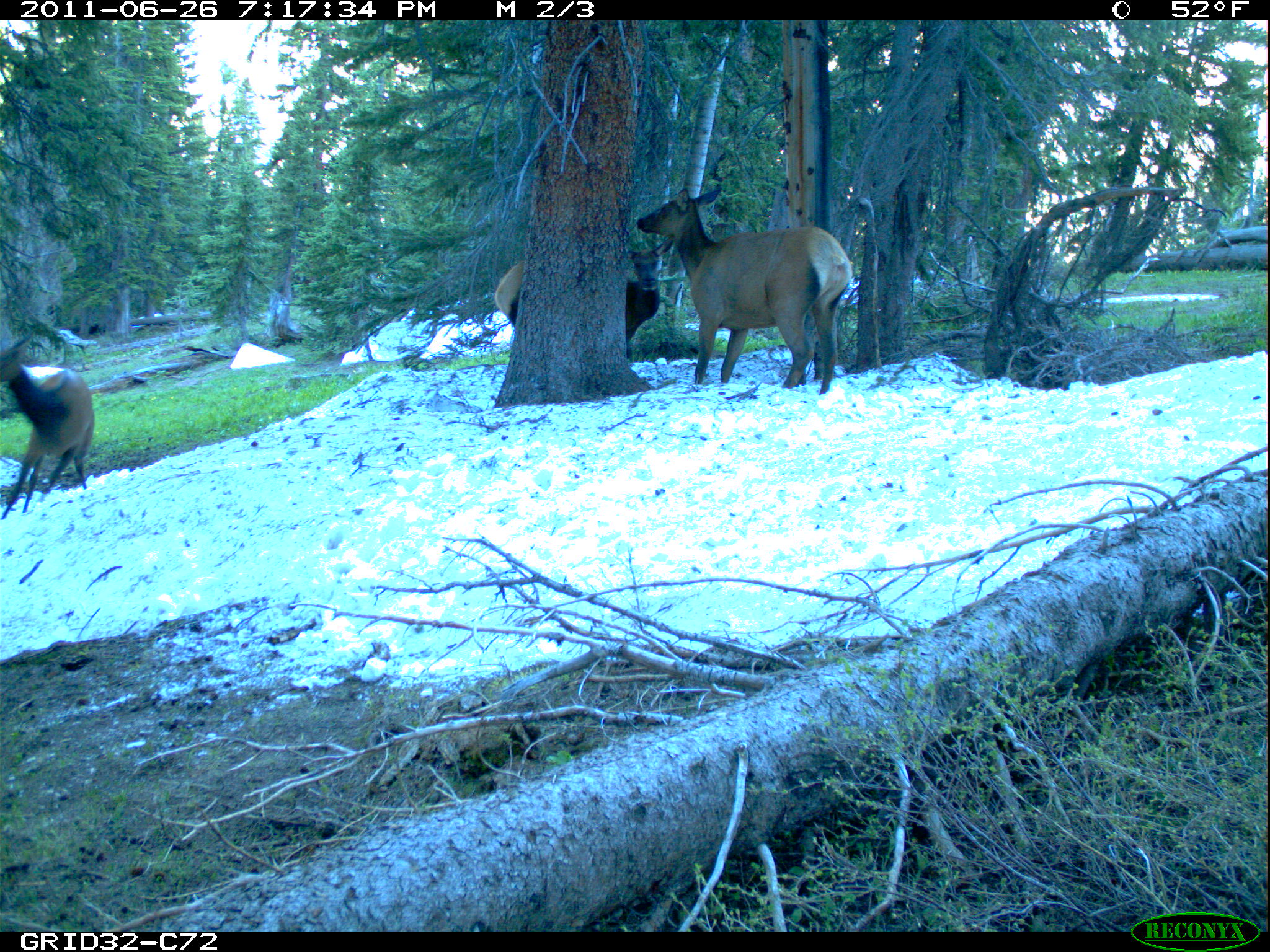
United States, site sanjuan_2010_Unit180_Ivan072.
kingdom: Animalia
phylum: Chordata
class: Mammalia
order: Artiodactyla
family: Cervidae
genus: Cervus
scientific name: Cervus elaphus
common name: red deer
Cervus elaphus (red deer).